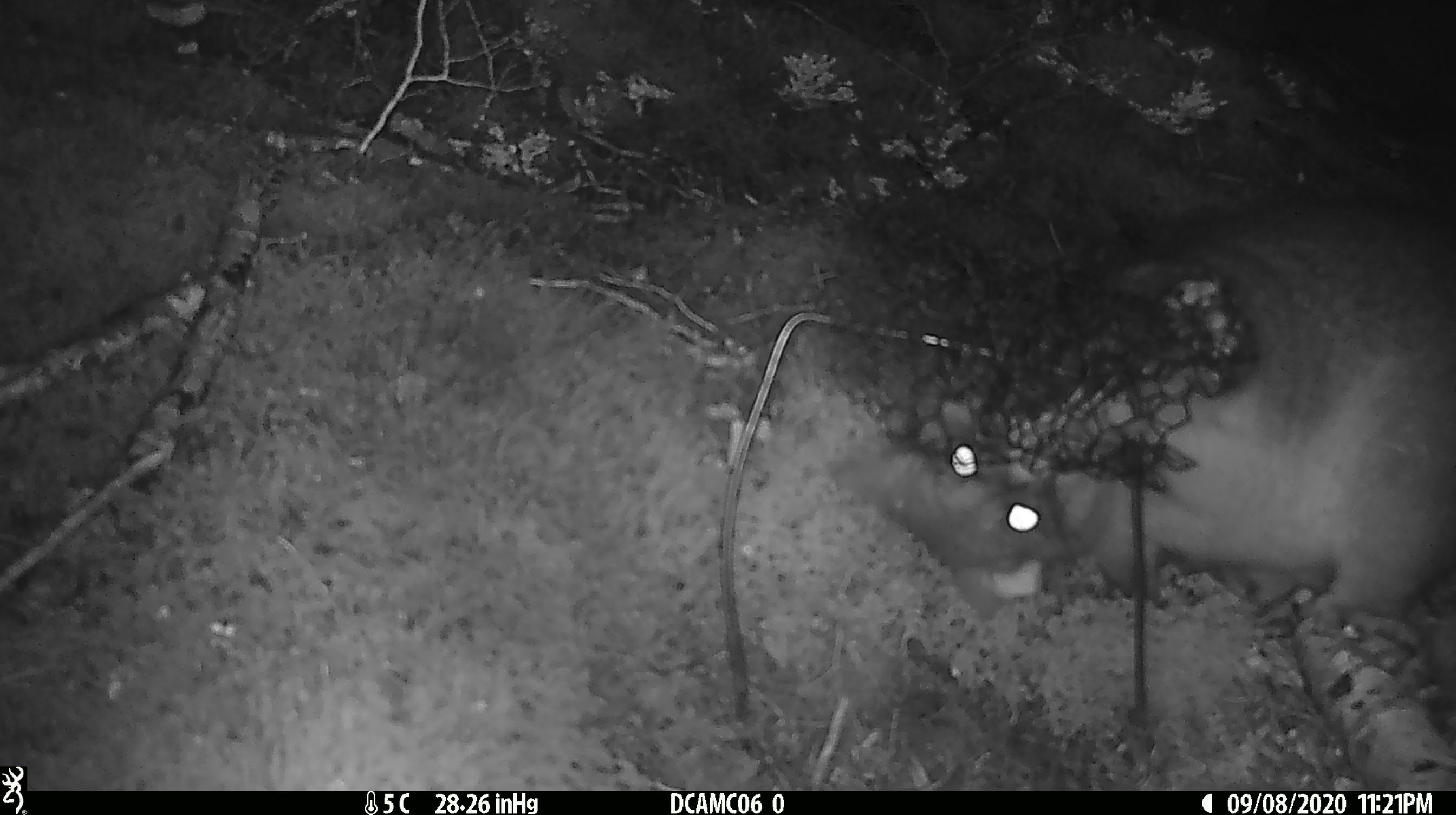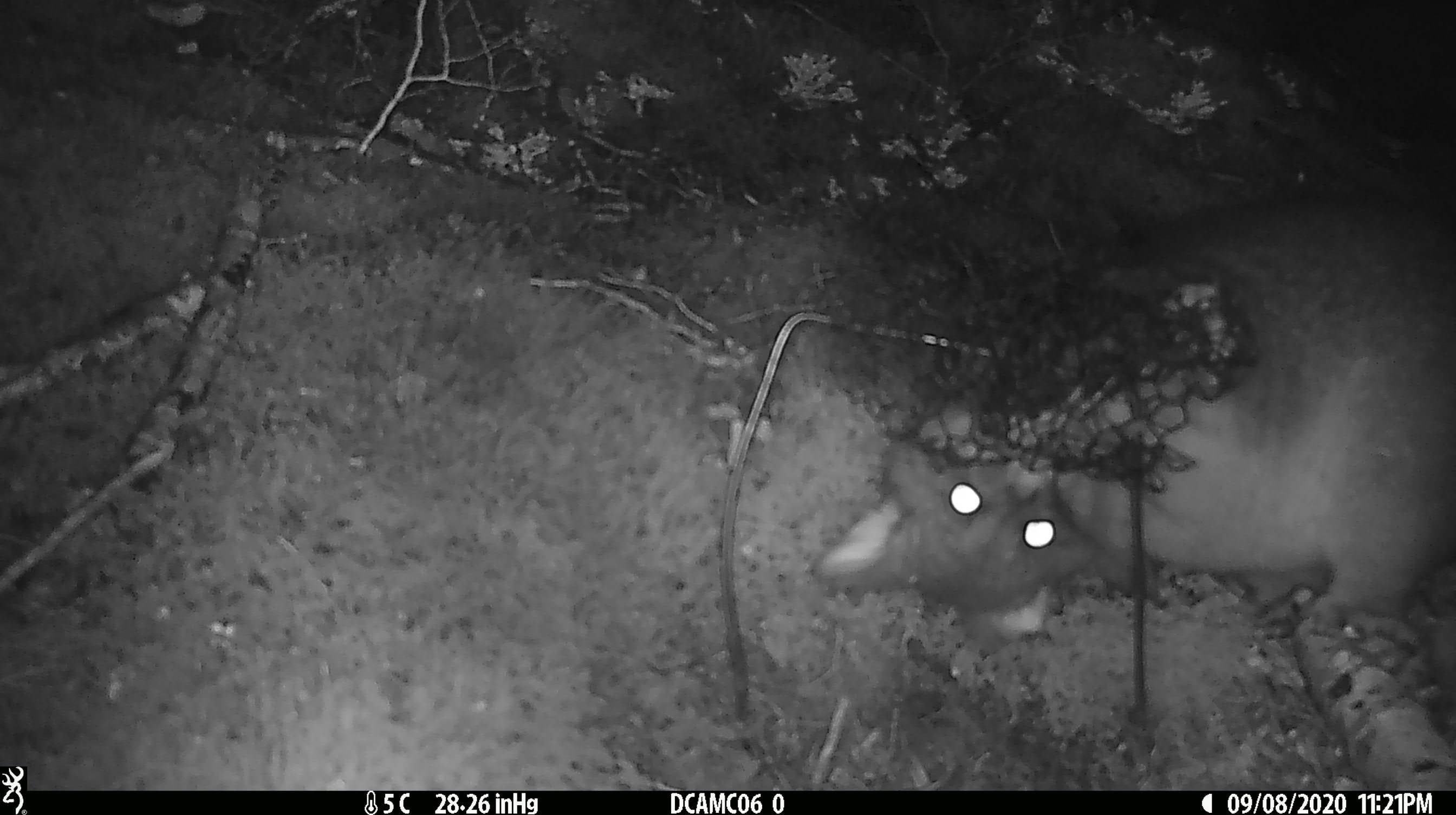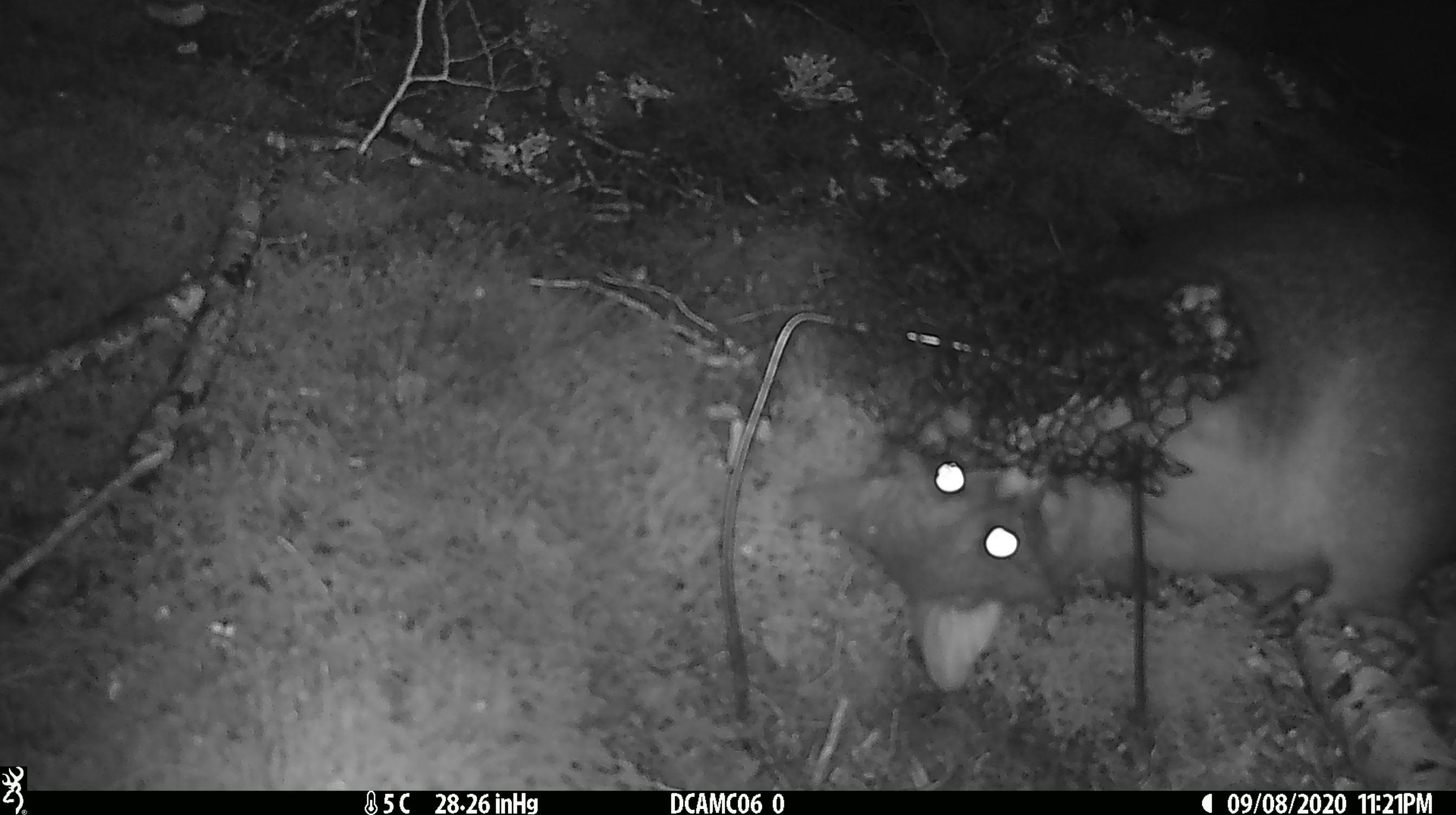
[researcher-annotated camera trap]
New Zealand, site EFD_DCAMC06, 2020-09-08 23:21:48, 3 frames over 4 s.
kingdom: Animalia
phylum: Chordata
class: Mammalia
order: Diprotodontia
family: Phalangeridae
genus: Trichosurus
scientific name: Trichosurus vulpecula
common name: common brushtail possum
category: possum